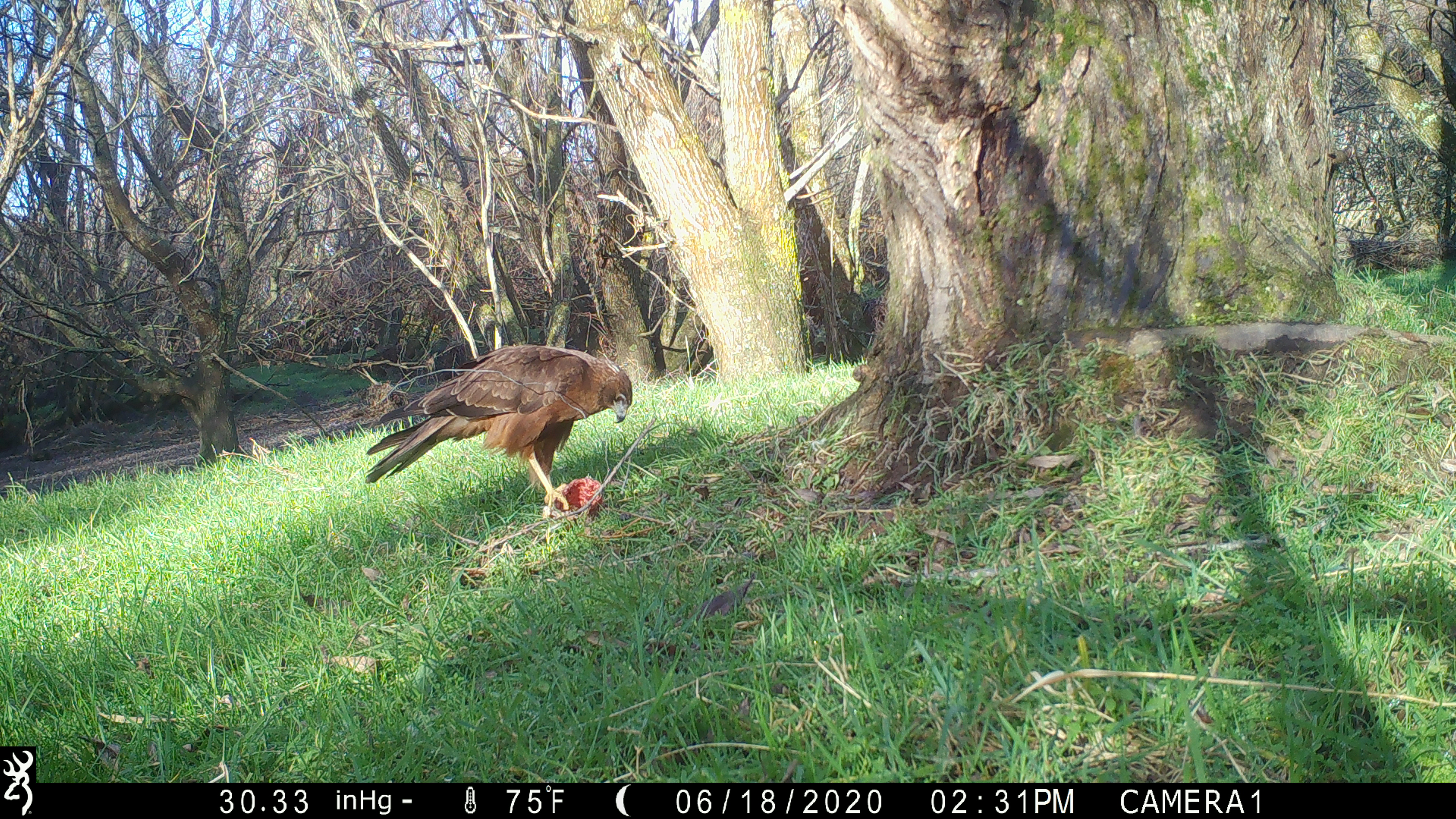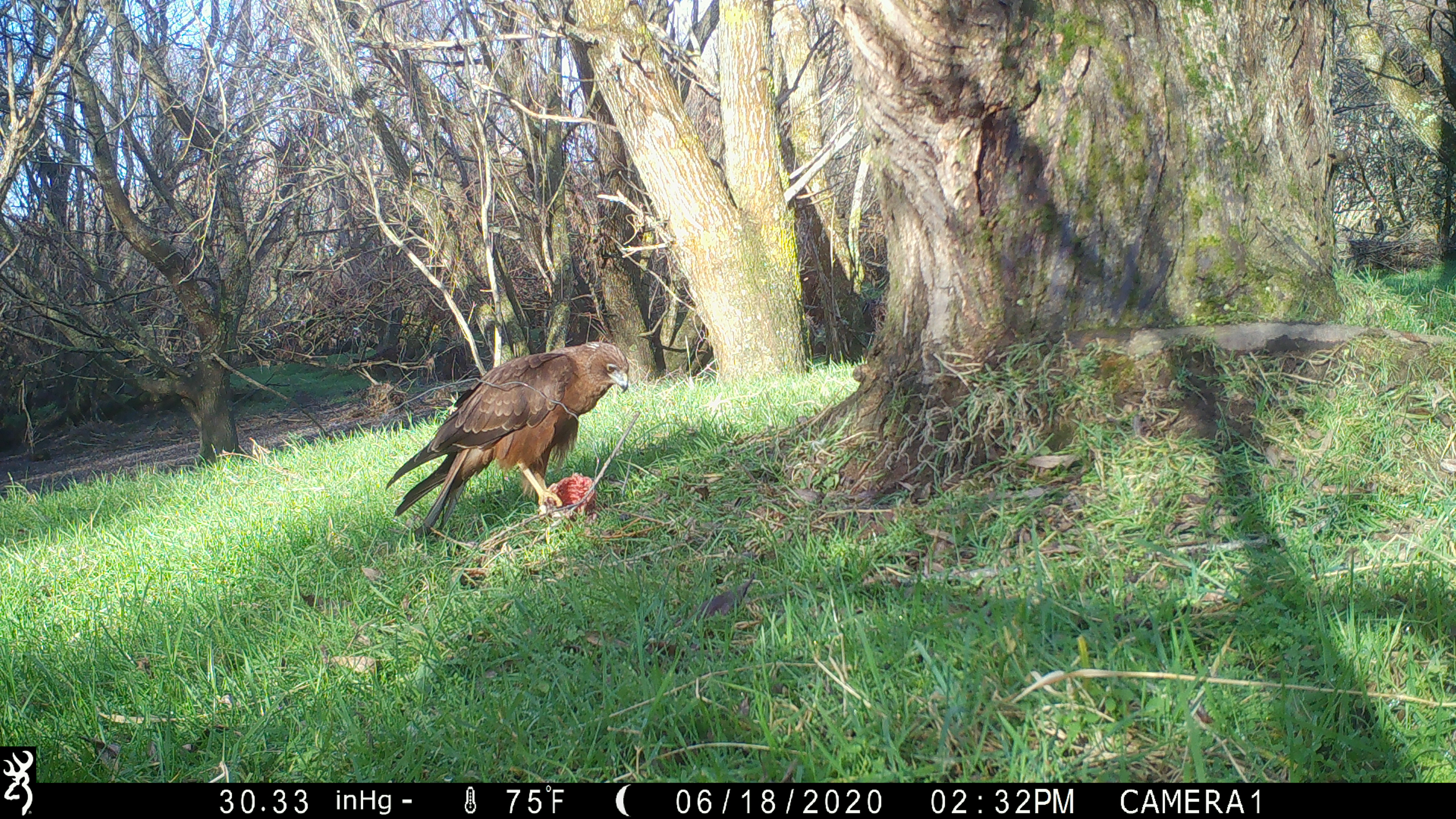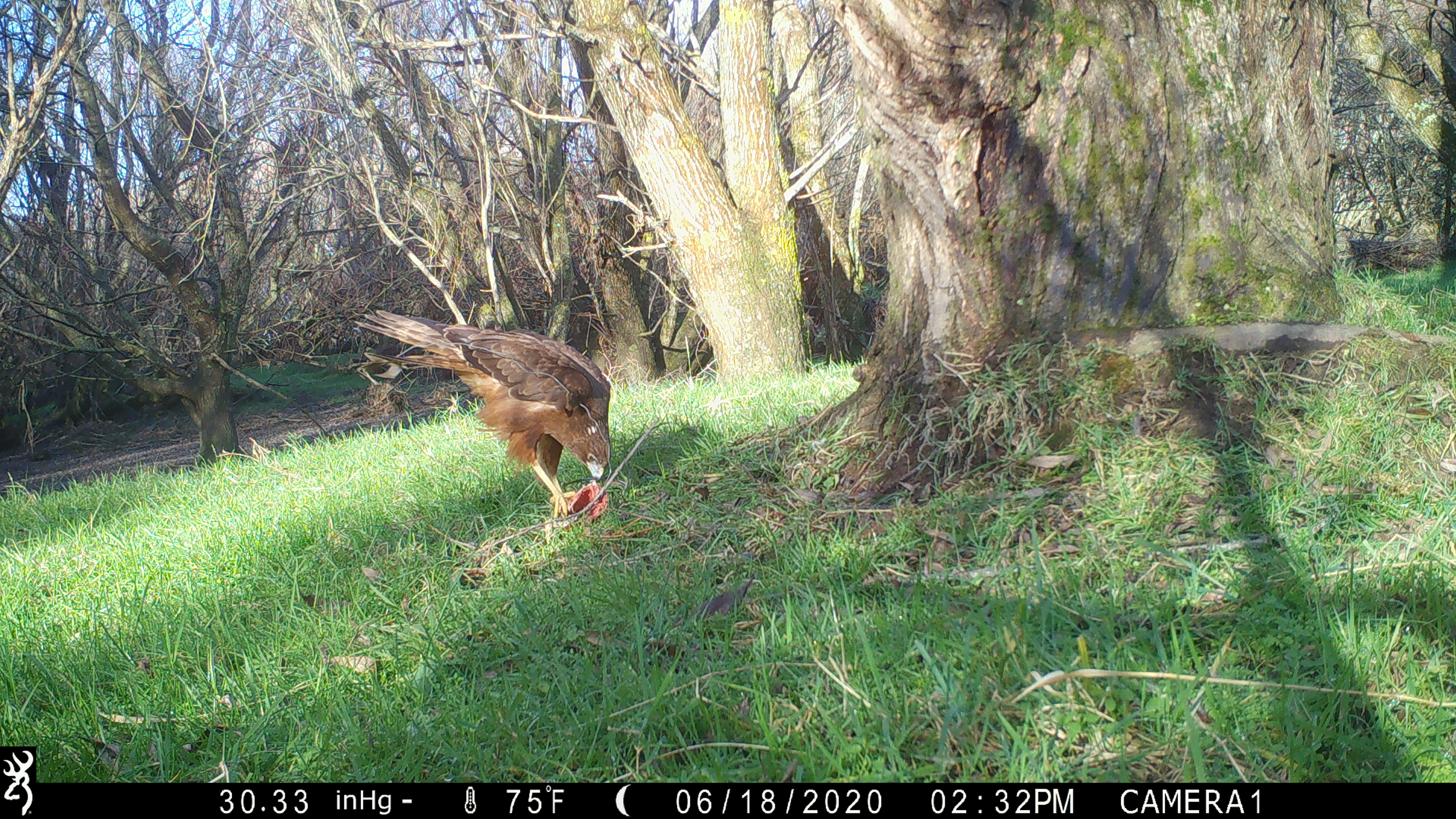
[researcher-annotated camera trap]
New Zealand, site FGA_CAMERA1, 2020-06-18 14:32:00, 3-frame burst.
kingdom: Animalia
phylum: Chordata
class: Aves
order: Accipitriformes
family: Accipitridae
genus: Circus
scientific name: Circus approximans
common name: swamp harrier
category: harrier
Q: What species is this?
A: Harrier (swamp harrier) (Circus approximans).